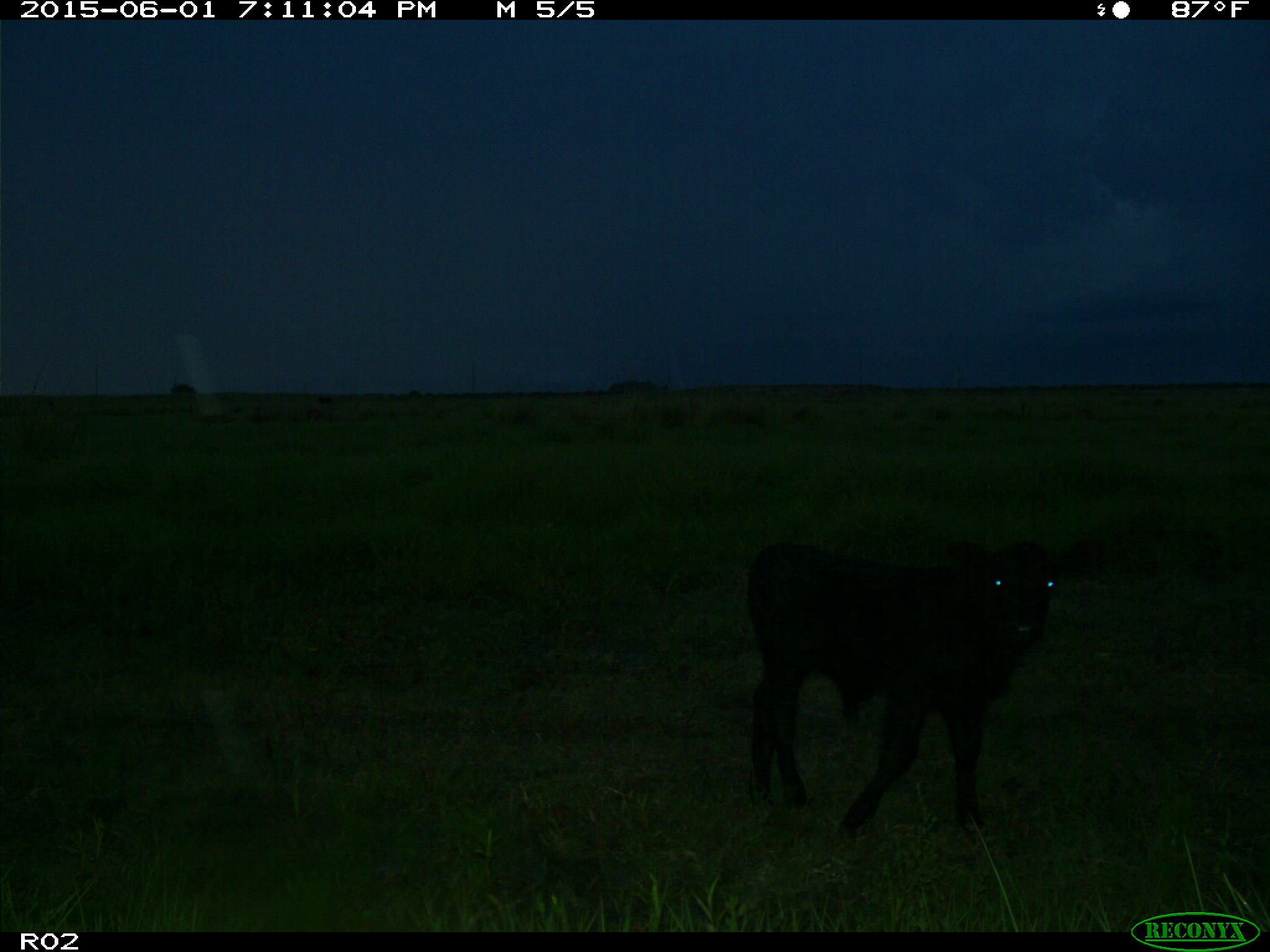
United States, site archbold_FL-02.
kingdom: Animalia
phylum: Chordata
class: Mammalia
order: Artiodactyla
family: Bovidae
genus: Bos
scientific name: Bos taurus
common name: domestic cow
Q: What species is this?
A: Bos taurus (domestic cow).